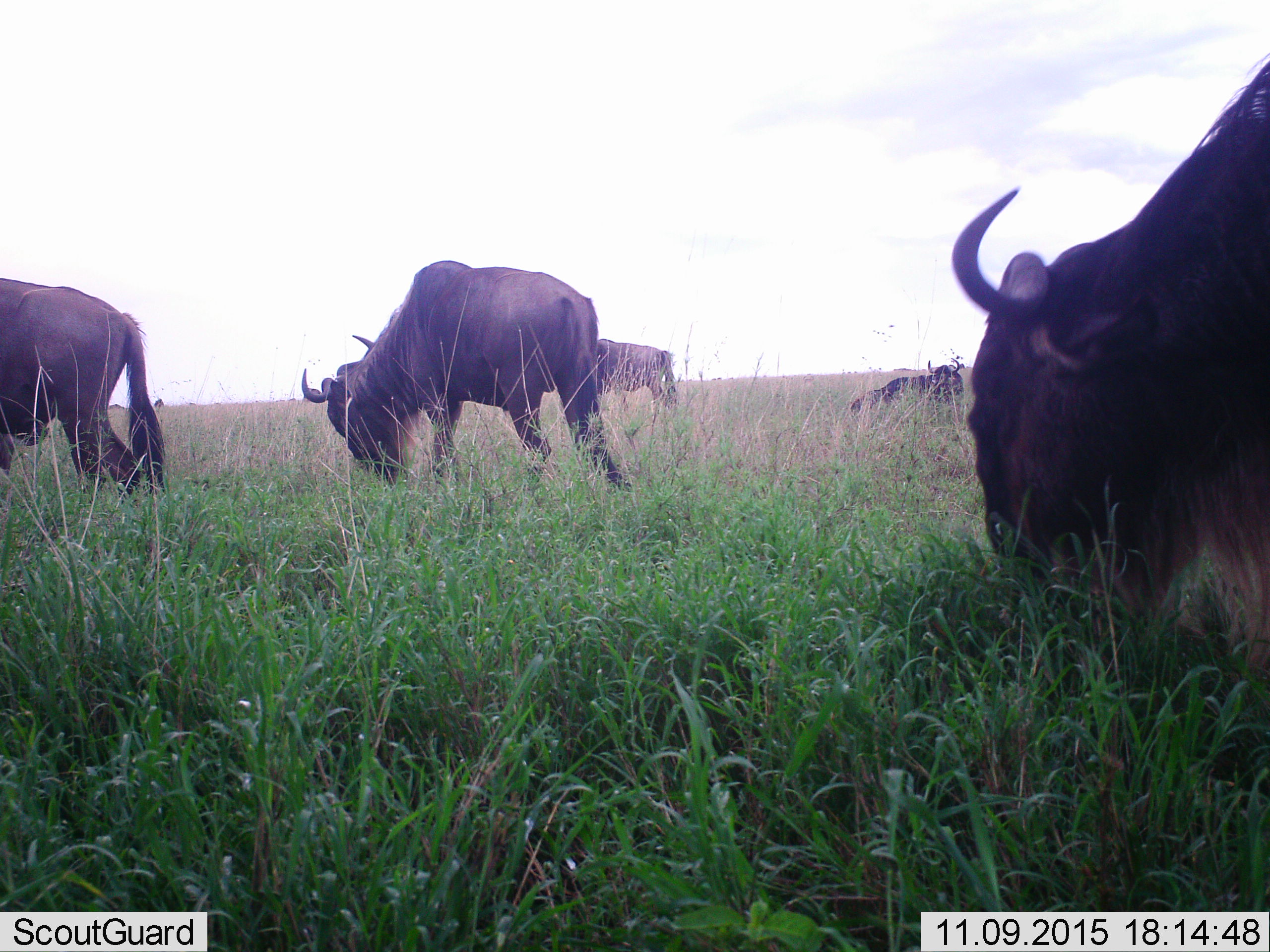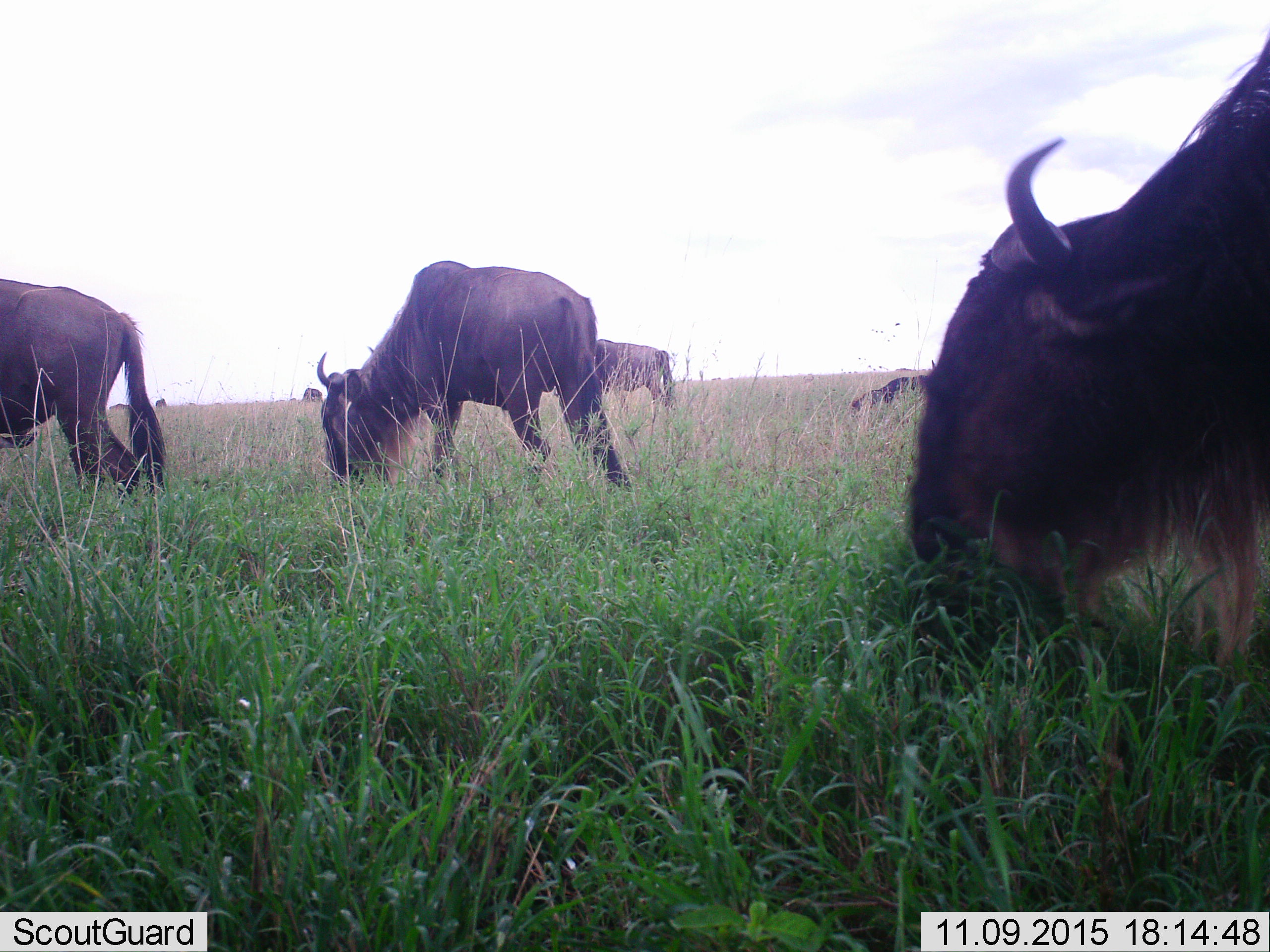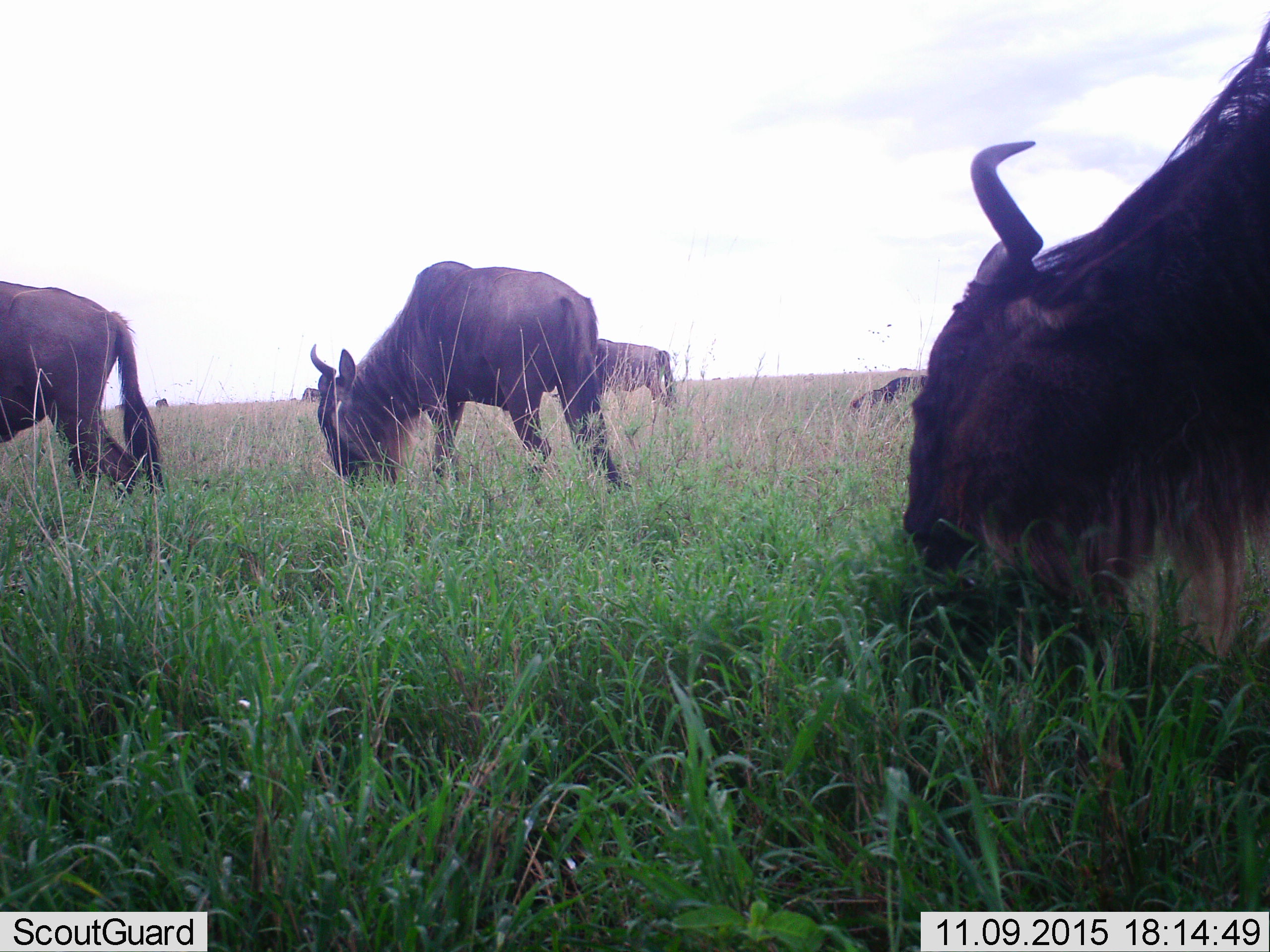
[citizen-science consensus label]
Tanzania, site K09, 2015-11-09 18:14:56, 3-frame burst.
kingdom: Animalia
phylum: Chordata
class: Mammalia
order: Artiodactyla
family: Bovidae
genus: Connochaetes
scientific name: Connochaetes taurinus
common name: blue wildebeest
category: wildebeest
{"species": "wildebeest (blue wildebeest) (Connochaetes taurinus)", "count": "5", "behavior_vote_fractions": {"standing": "22%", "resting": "56%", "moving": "44%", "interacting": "0%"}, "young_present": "0%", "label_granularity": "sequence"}